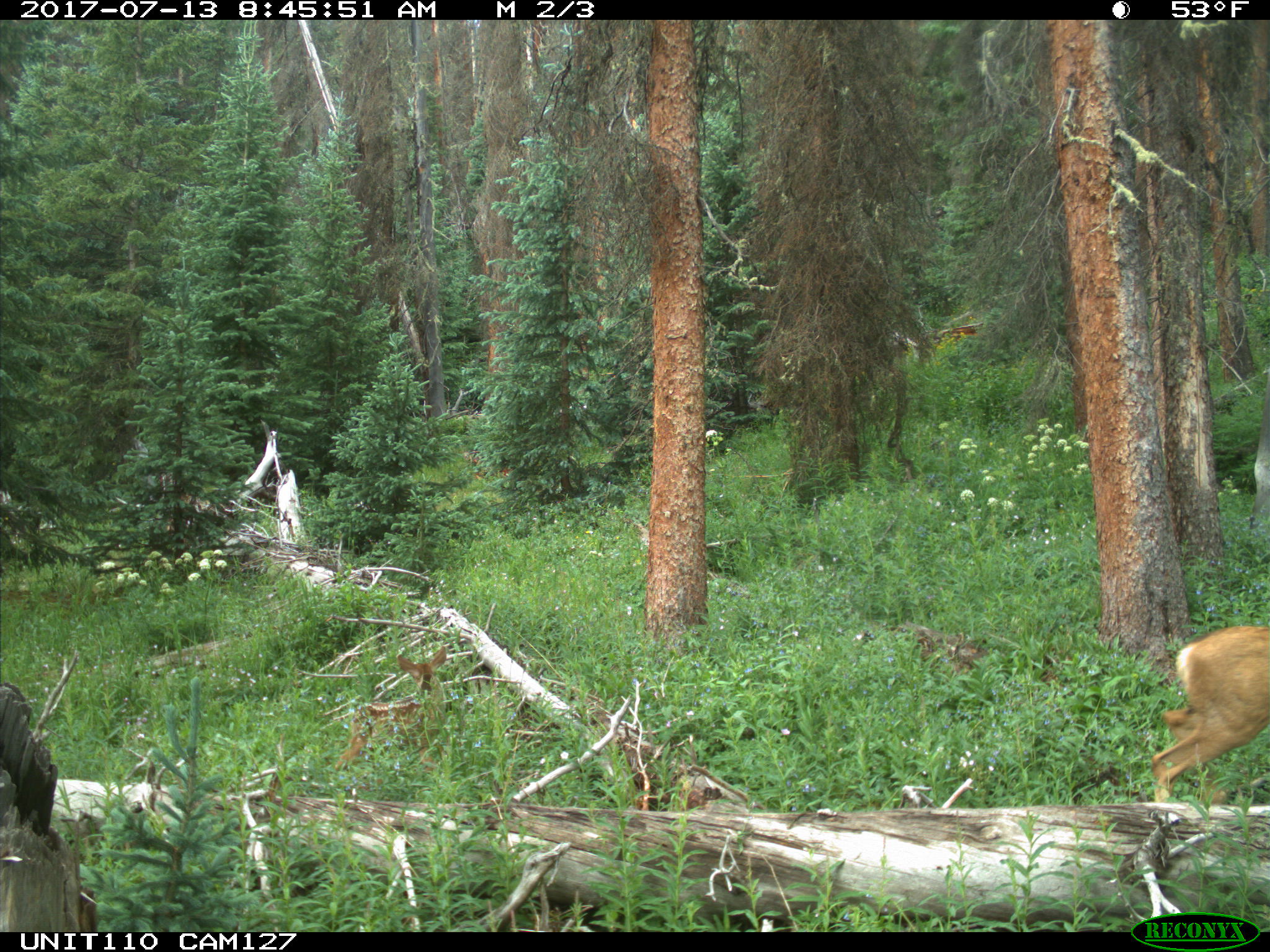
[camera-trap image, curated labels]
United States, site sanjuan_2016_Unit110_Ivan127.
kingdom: Animalia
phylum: Chordata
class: Mammalia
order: Artiodactyla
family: Cervidae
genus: Odocoileus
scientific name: Odocoileus hemionus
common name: mule deer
Odocoileus hemionus (mule deer).